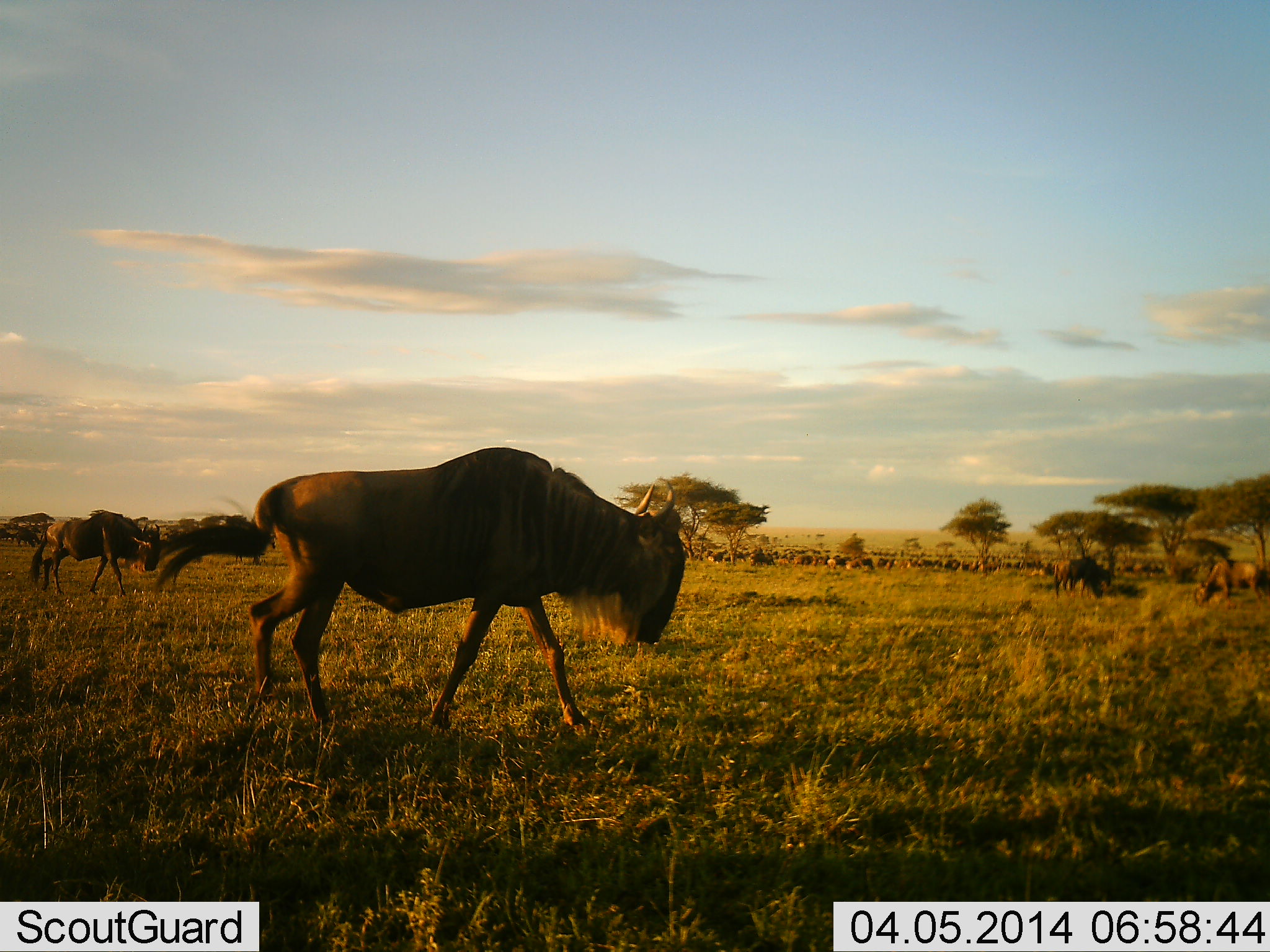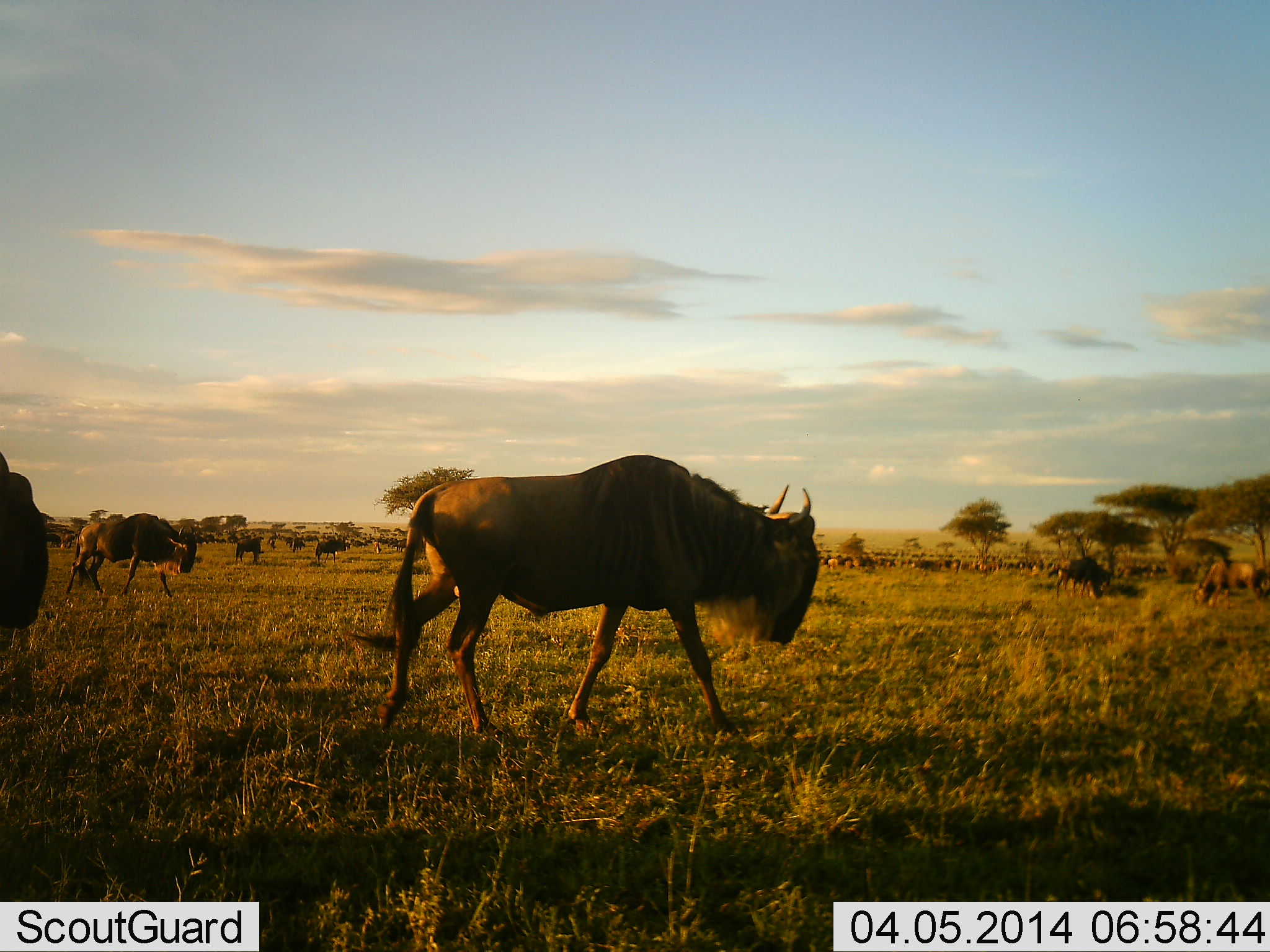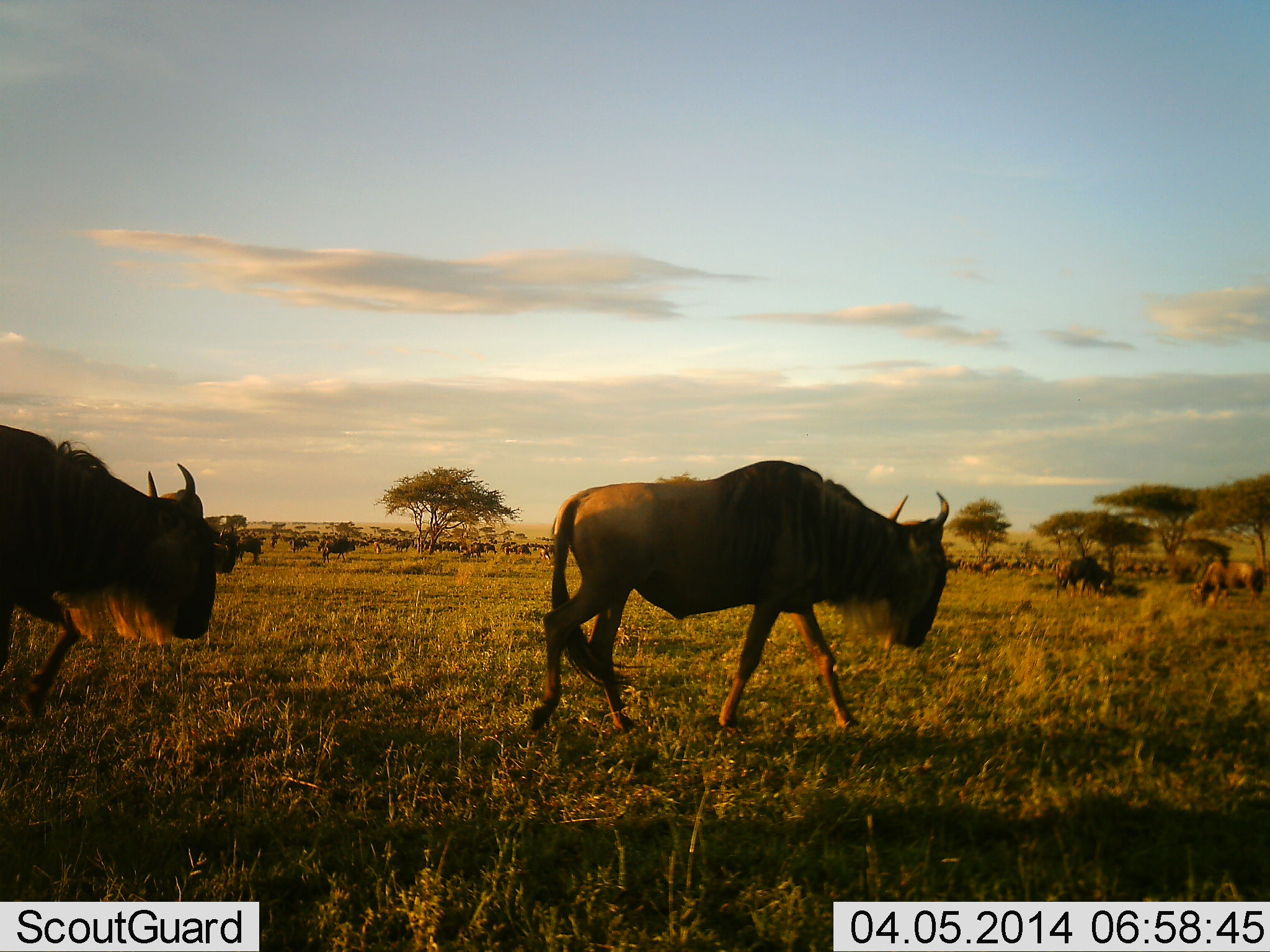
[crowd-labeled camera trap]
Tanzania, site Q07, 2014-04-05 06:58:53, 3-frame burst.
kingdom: Animalia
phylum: Chordata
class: Mammalia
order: Artiodactyla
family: Bovidae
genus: Connochaetes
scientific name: Connochaetes taurinus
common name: blue wildebeest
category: wildebeest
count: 51+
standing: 33%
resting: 9%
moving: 95%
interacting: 5%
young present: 0%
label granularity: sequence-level